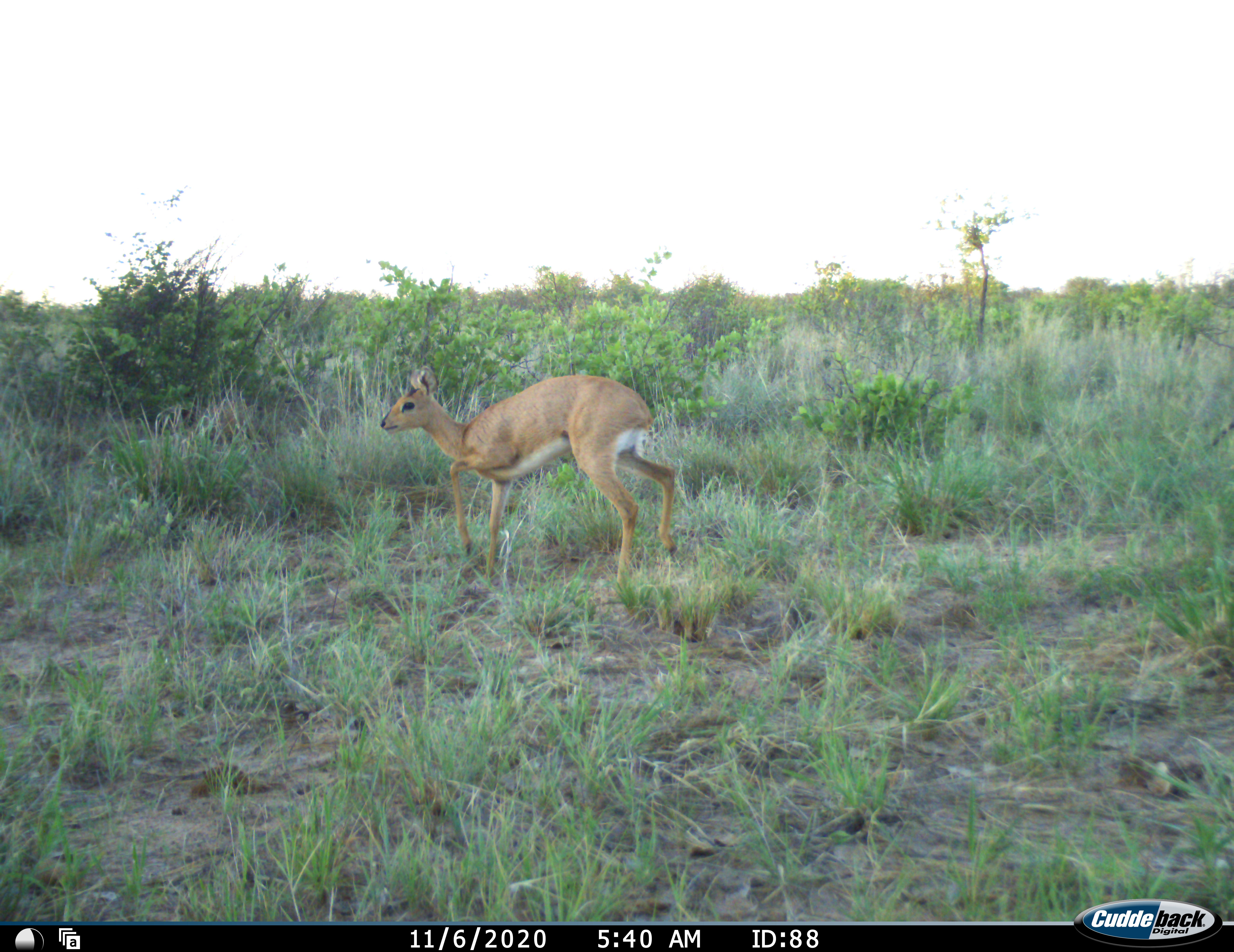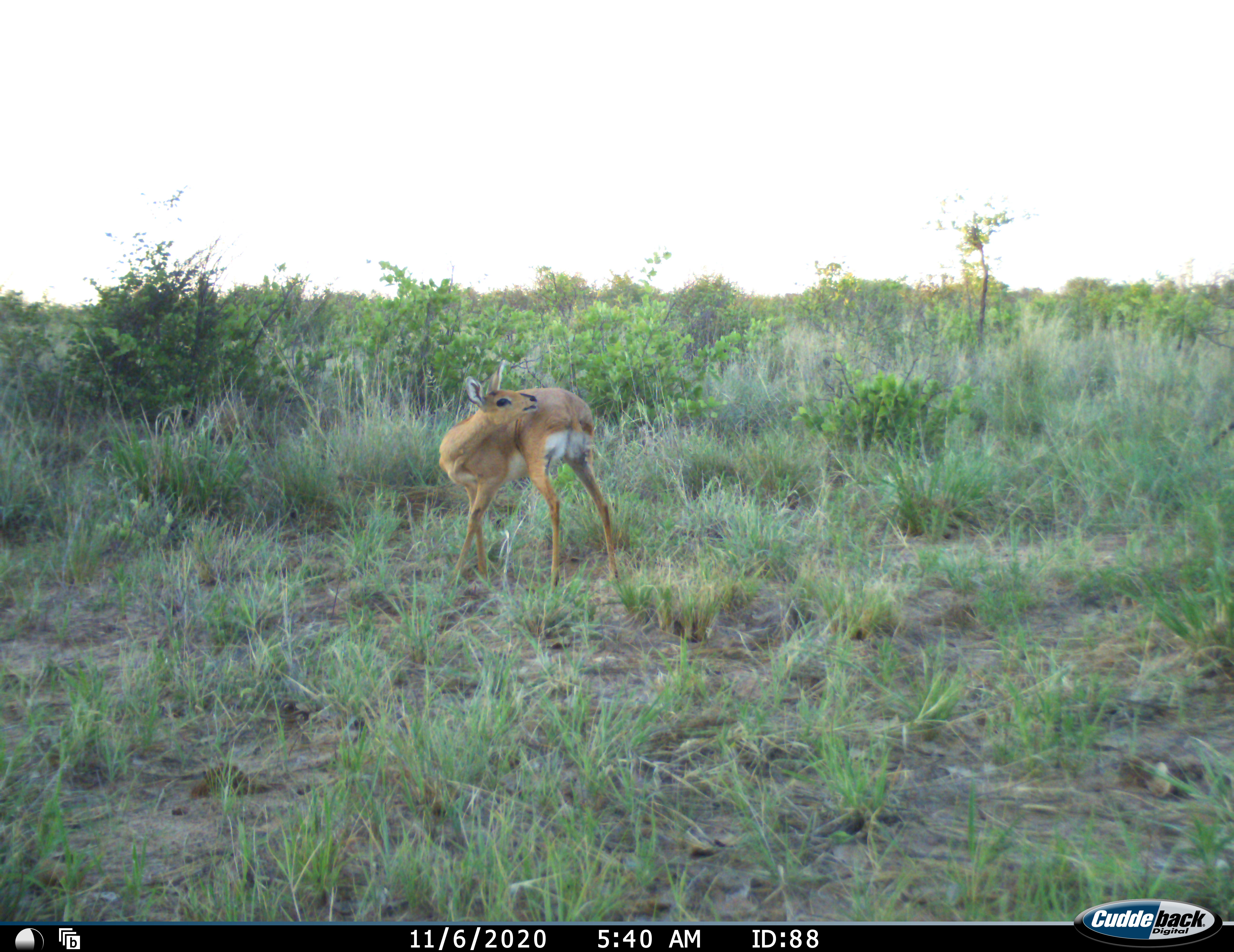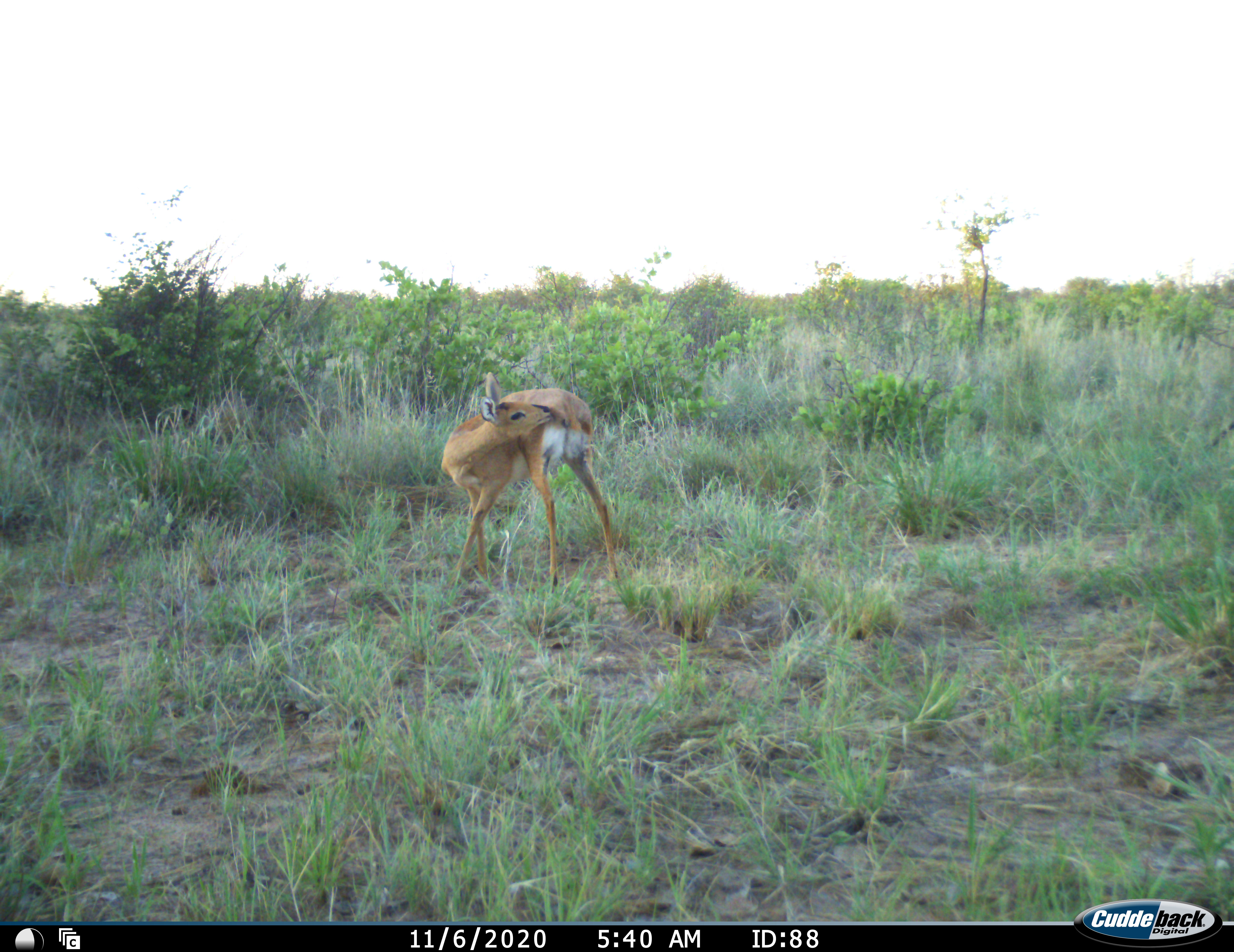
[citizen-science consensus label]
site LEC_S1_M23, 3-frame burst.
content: unidentified animal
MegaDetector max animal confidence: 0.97